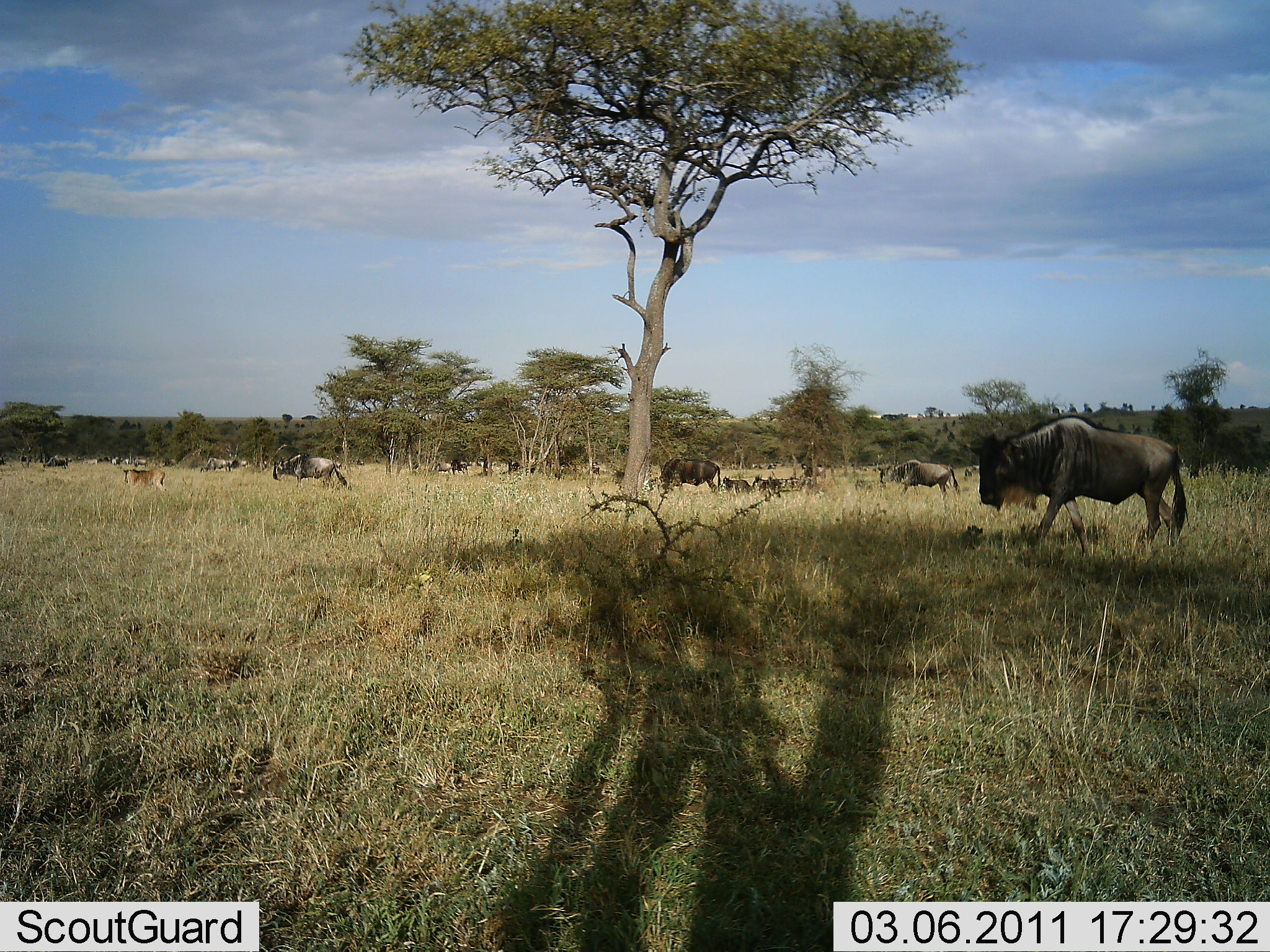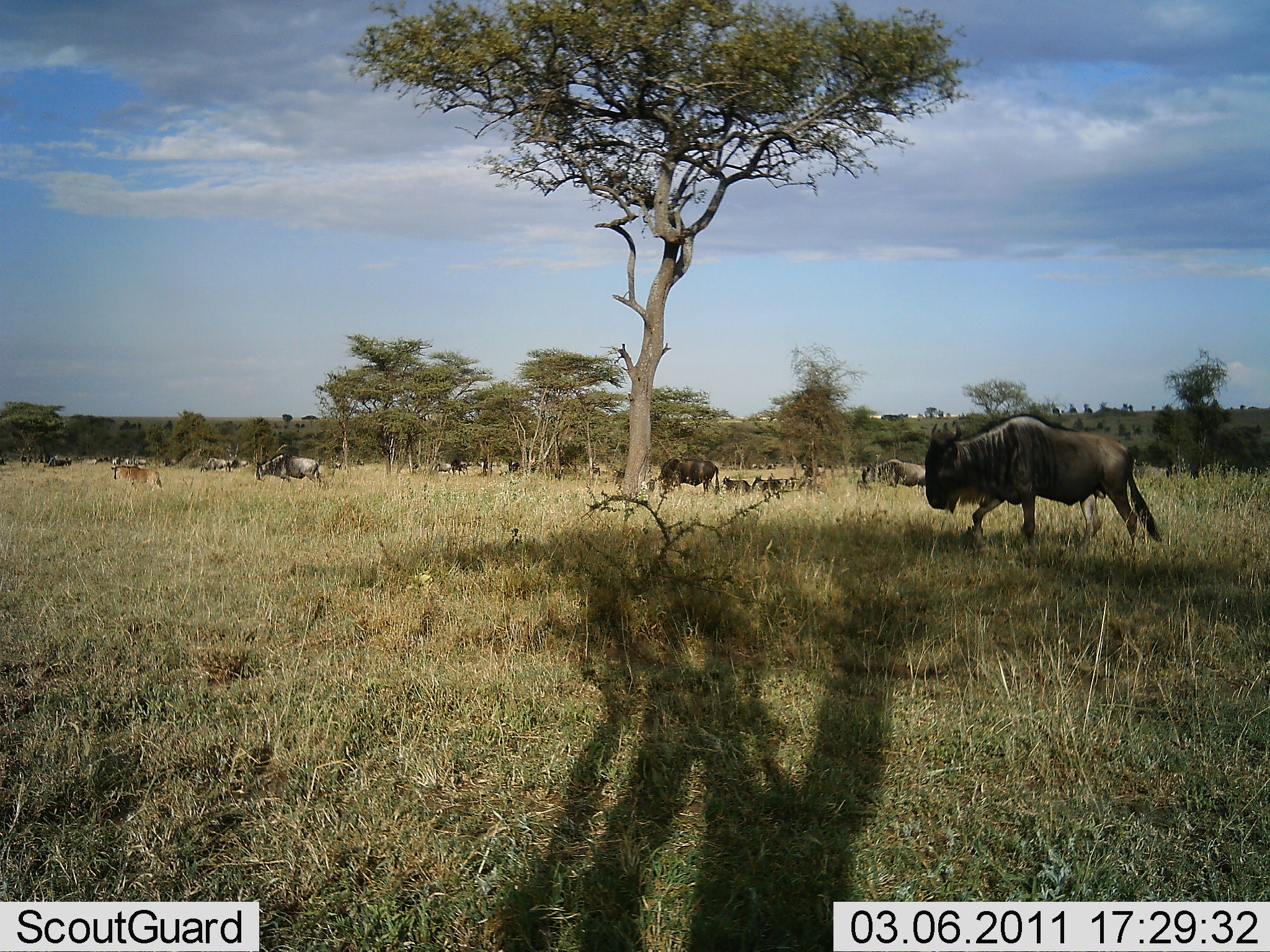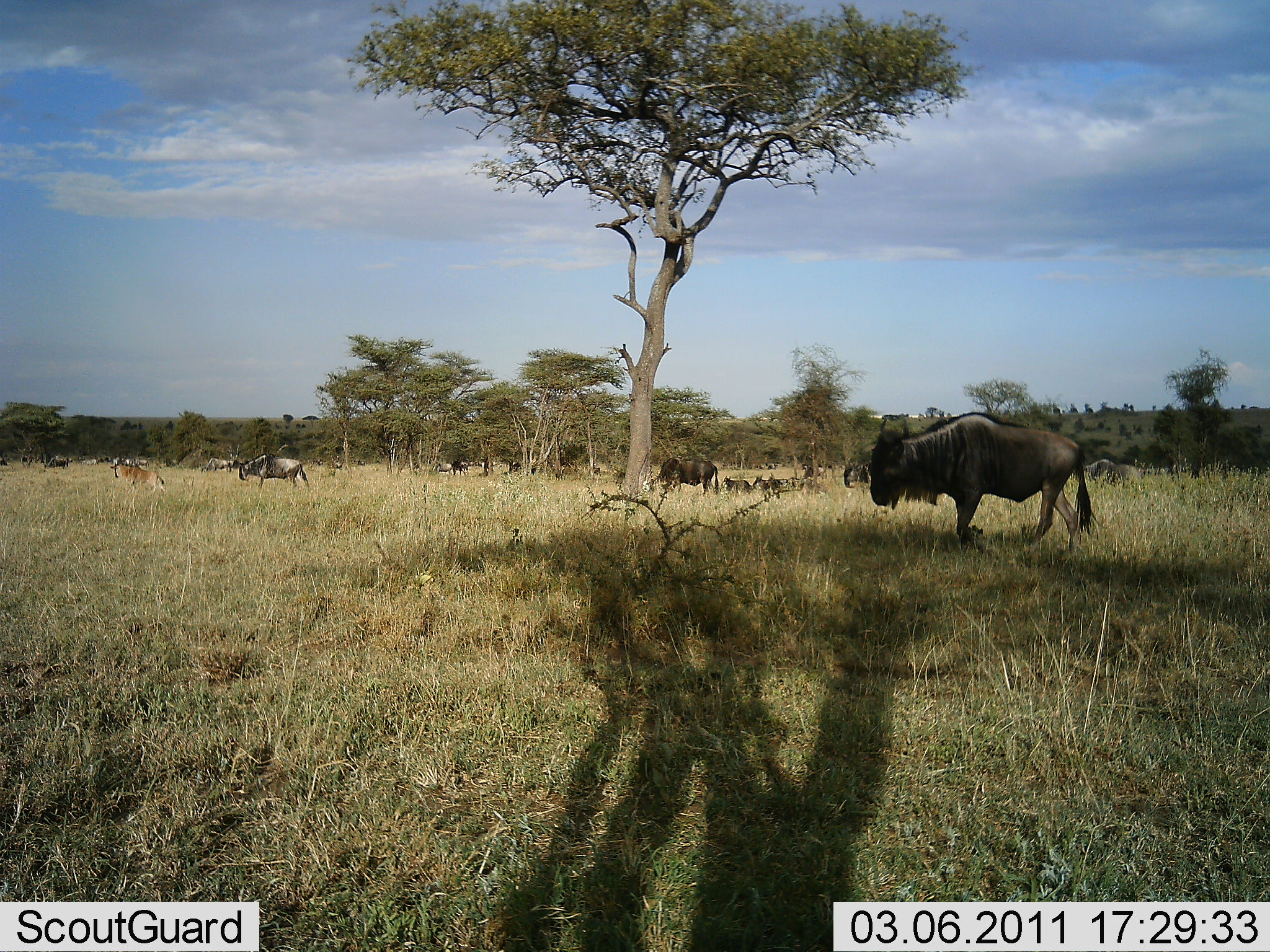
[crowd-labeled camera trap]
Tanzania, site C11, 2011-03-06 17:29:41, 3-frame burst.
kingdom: Animalia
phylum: Chordata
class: Mammalia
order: Artiodactyla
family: Bovidae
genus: Connochaetes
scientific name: Connochaetes taurinus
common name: blue wildebeest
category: wildebeest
Wildebeest (blue wildebeest) (Connochaetes taurinus), count 7. Behavior (volunteer vote fractions): standing 31%, resting 15%, moving 85%, interacting 0%. Young present (vote fraction): 23%. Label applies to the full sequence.